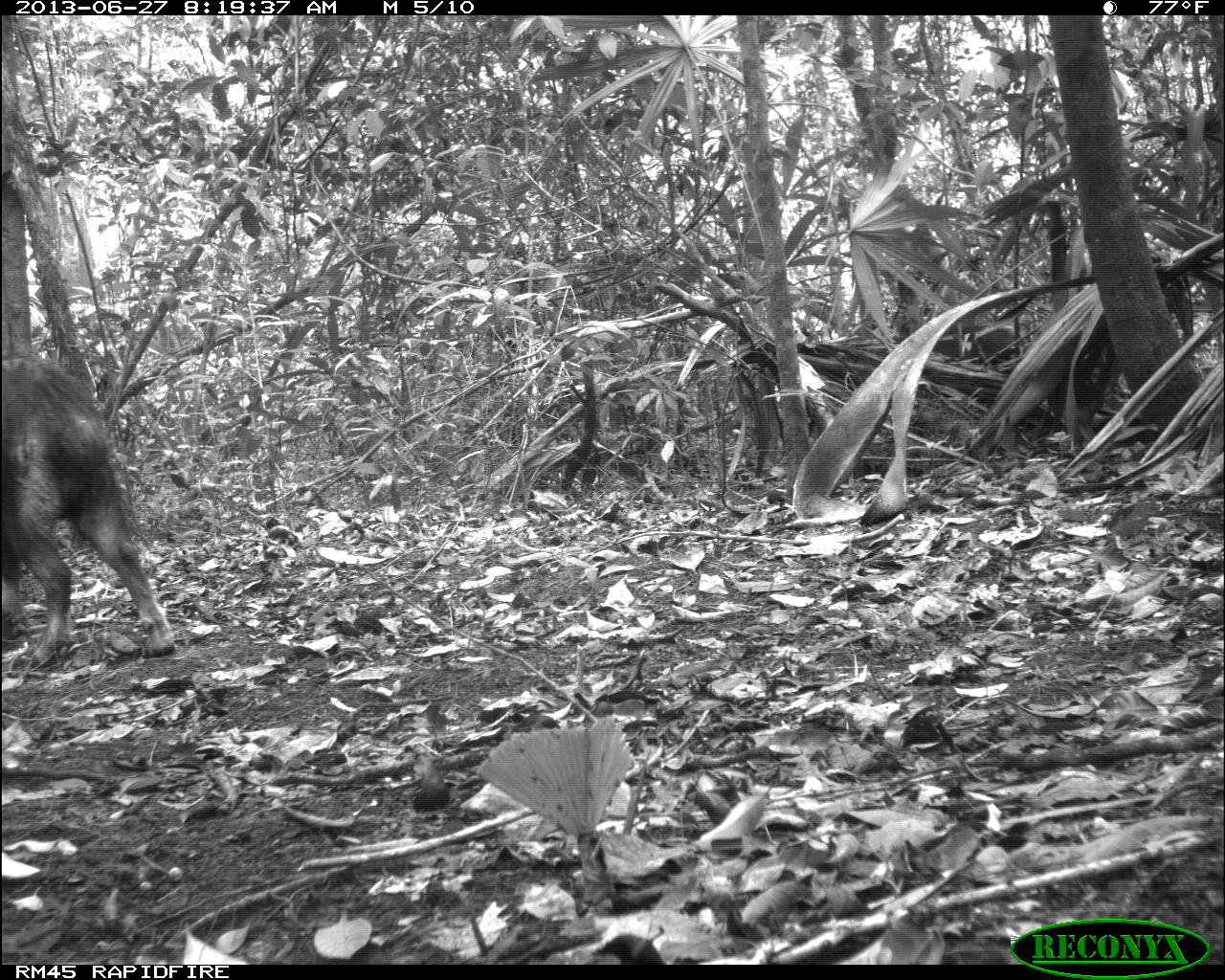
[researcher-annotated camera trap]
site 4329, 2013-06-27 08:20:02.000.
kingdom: Animalia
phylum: Chordata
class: Mammalia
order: Artiodactyla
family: Tayassuidae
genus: Tayassu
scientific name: Tayassu pecari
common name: white-lipped peccary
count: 3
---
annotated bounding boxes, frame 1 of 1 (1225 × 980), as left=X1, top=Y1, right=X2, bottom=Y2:
tayassu pecari: left=3, top=341, right=177, bottom=671